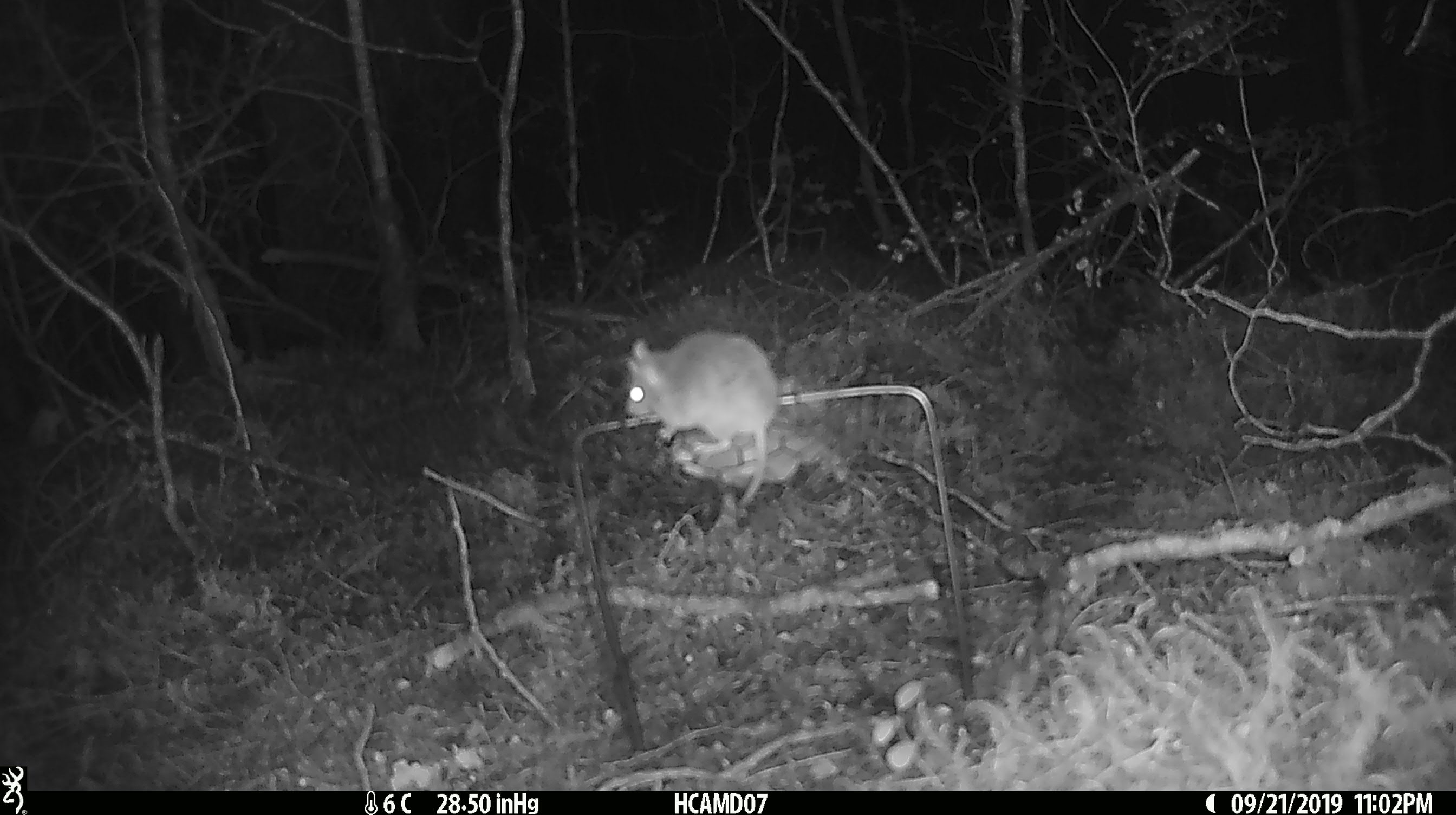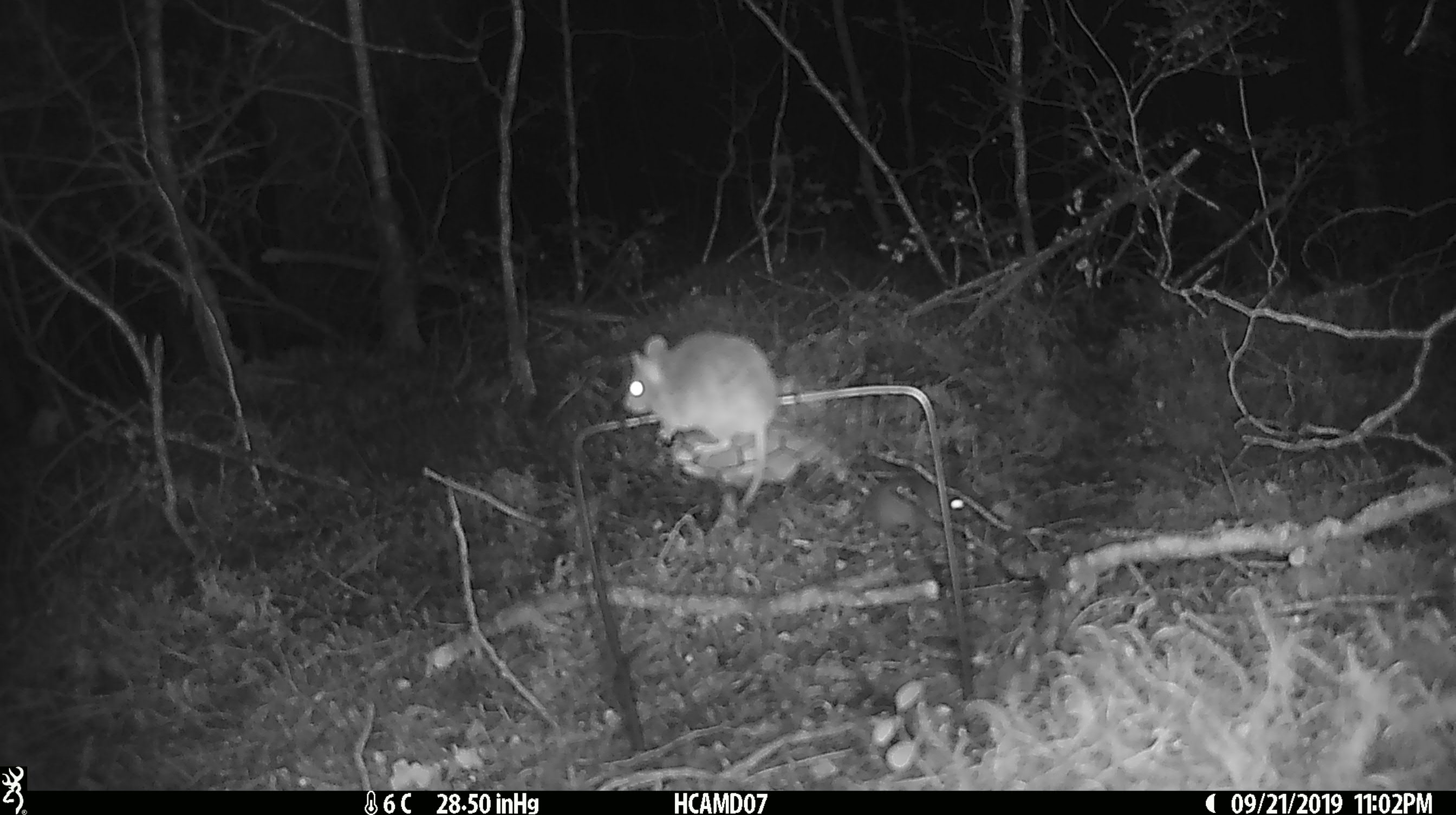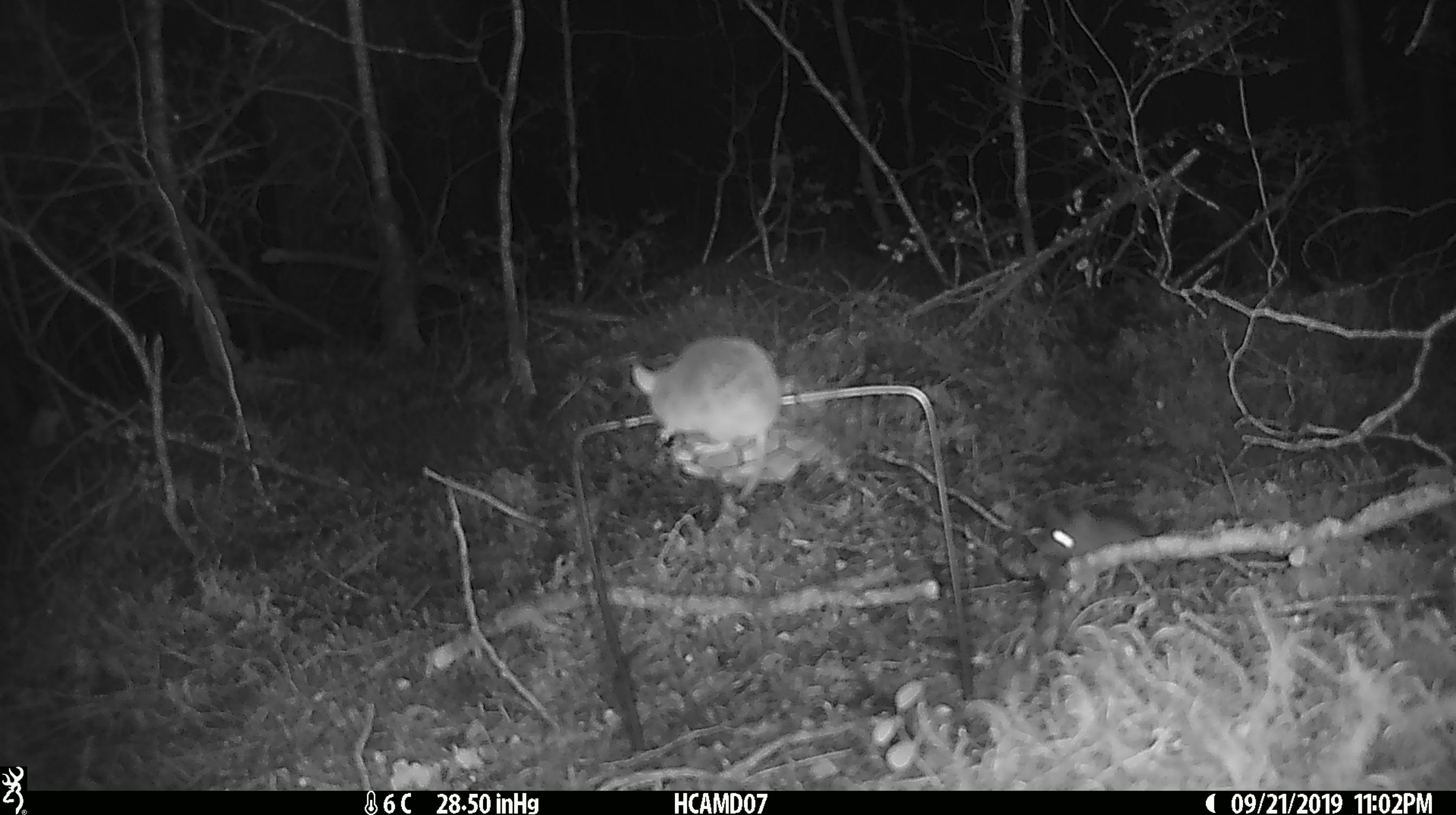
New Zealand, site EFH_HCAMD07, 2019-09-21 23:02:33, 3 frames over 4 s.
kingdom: Animalia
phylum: Chordata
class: Mammalia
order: Rodentia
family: Muridae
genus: Mus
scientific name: Mus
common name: mouse